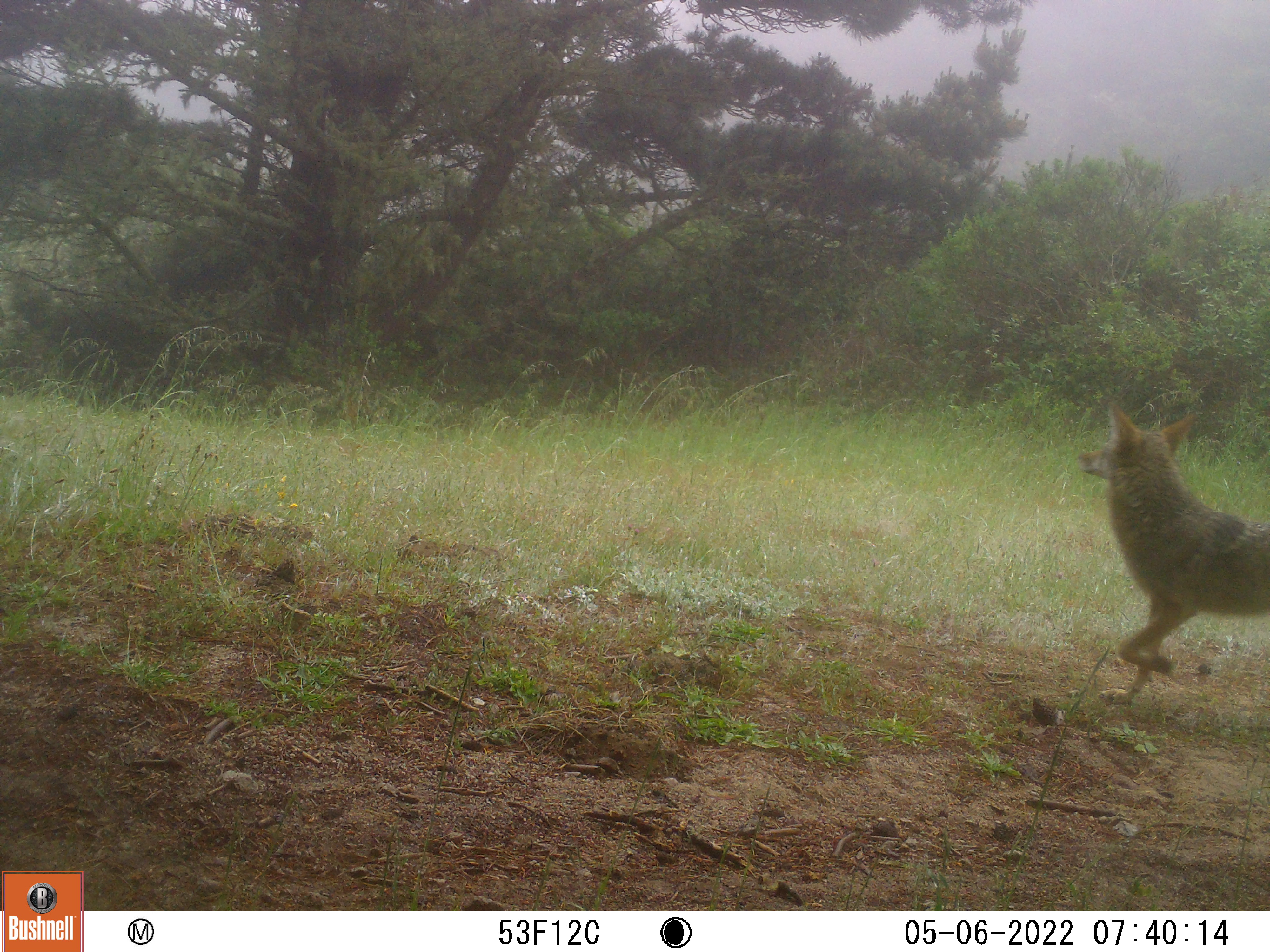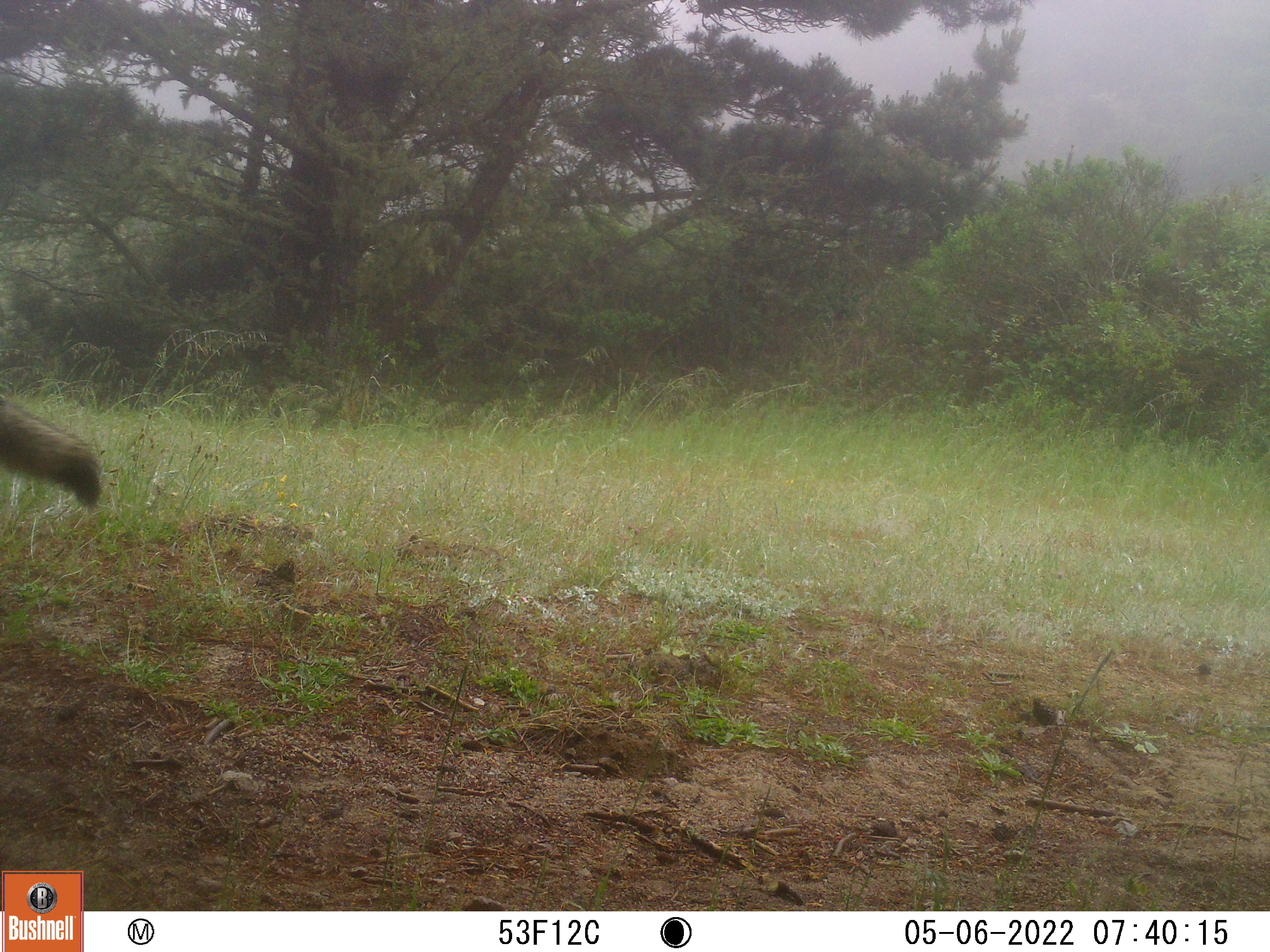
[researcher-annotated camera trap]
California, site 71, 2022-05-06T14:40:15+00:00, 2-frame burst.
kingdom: Animalia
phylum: Chordata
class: Mammalia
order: Carnivora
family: Canidae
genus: Canis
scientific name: Canis latrans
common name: coyote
Coyote (Canis latrans).